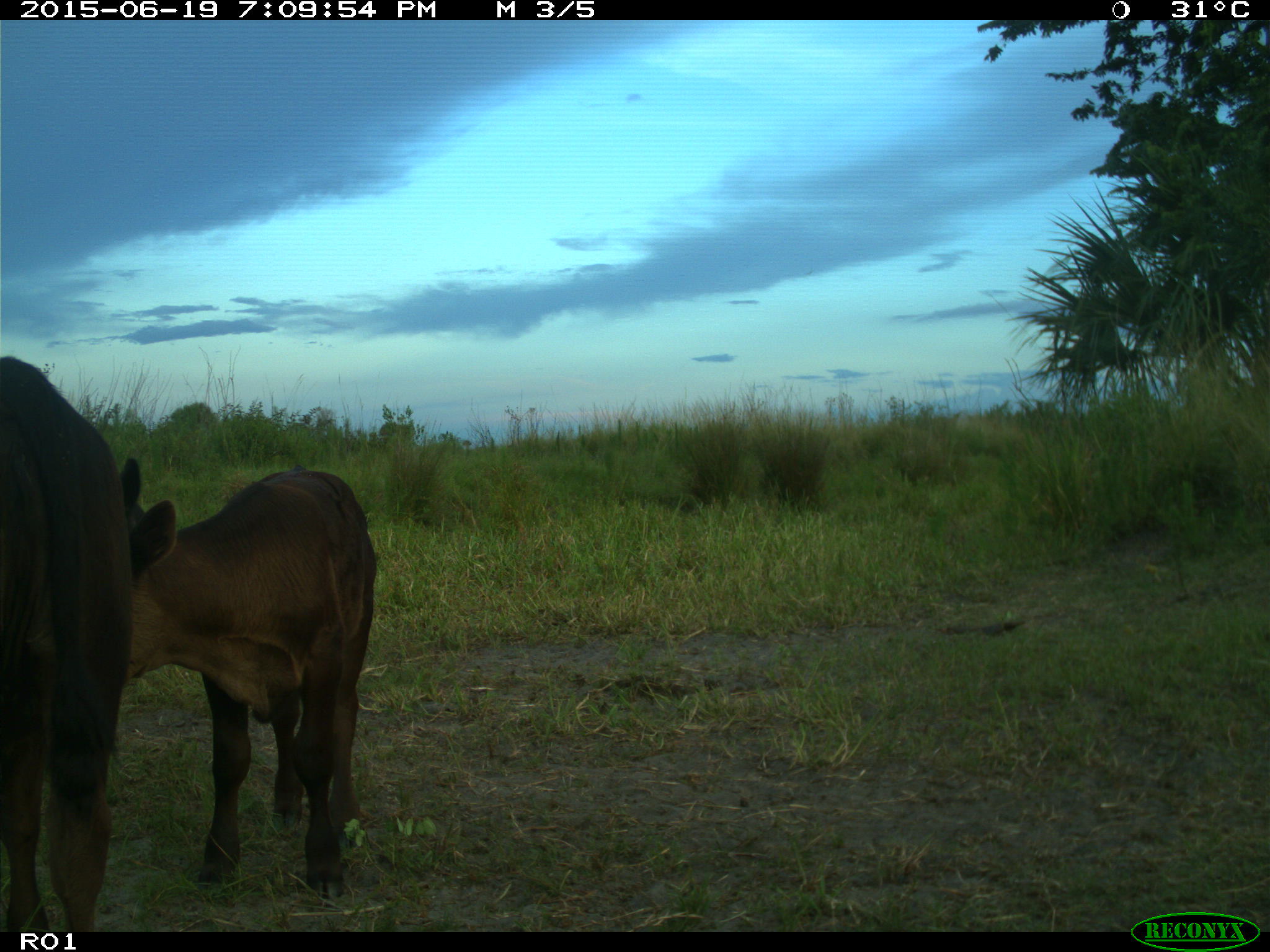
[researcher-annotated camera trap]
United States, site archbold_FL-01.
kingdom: Animalia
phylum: Chordata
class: Mammalia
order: Artiodactyla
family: Bovidae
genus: Bos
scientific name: Bos taurus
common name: domestic cow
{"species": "Bos taurus (domestic cow)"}